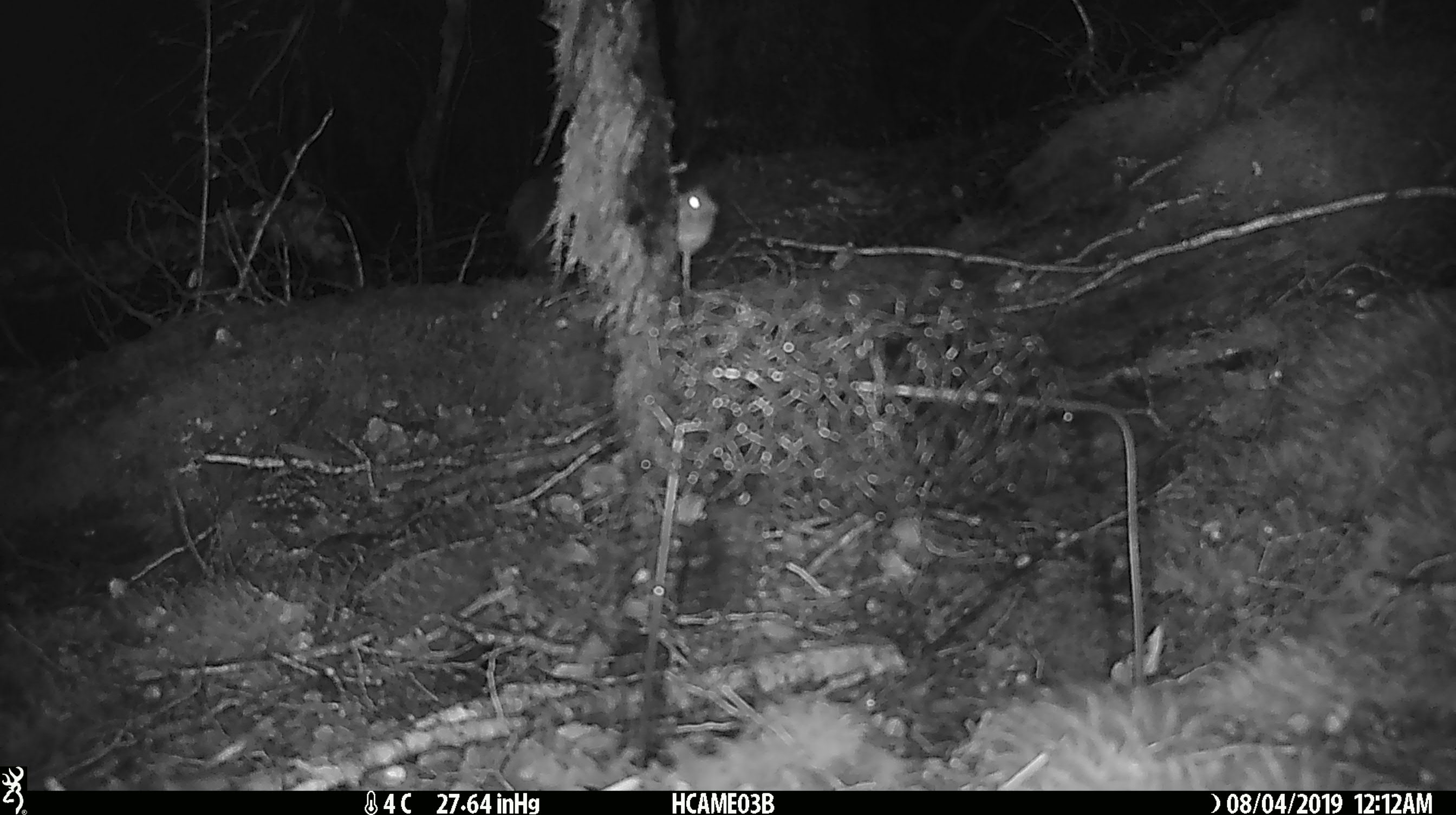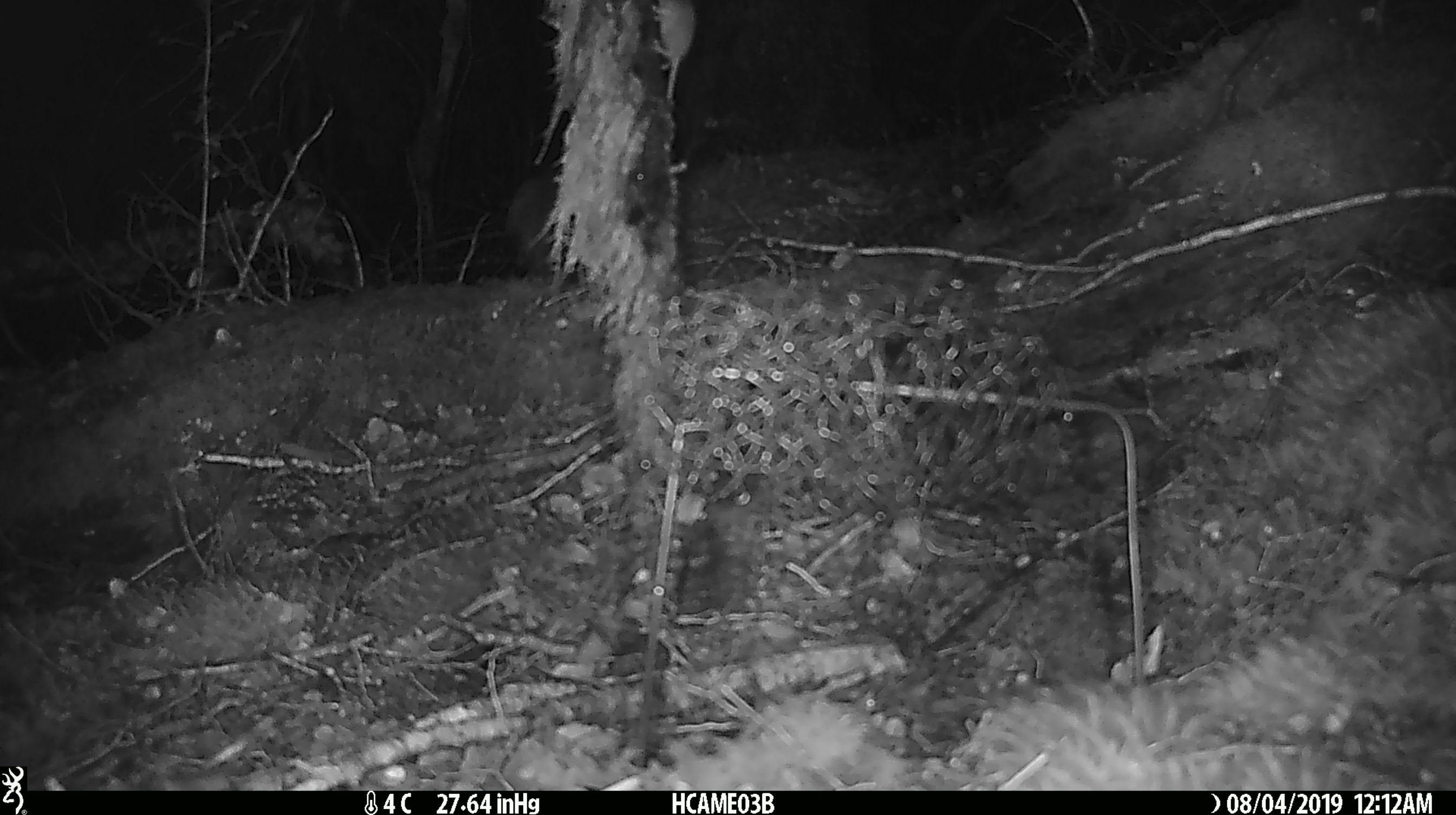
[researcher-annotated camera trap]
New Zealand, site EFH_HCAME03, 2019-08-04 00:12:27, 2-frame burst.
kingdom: Animalia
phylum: Chordata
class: Mammalia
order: Rodentia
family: Muridae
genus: Mus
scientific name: Mus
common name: mouse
Mouse (Mus).